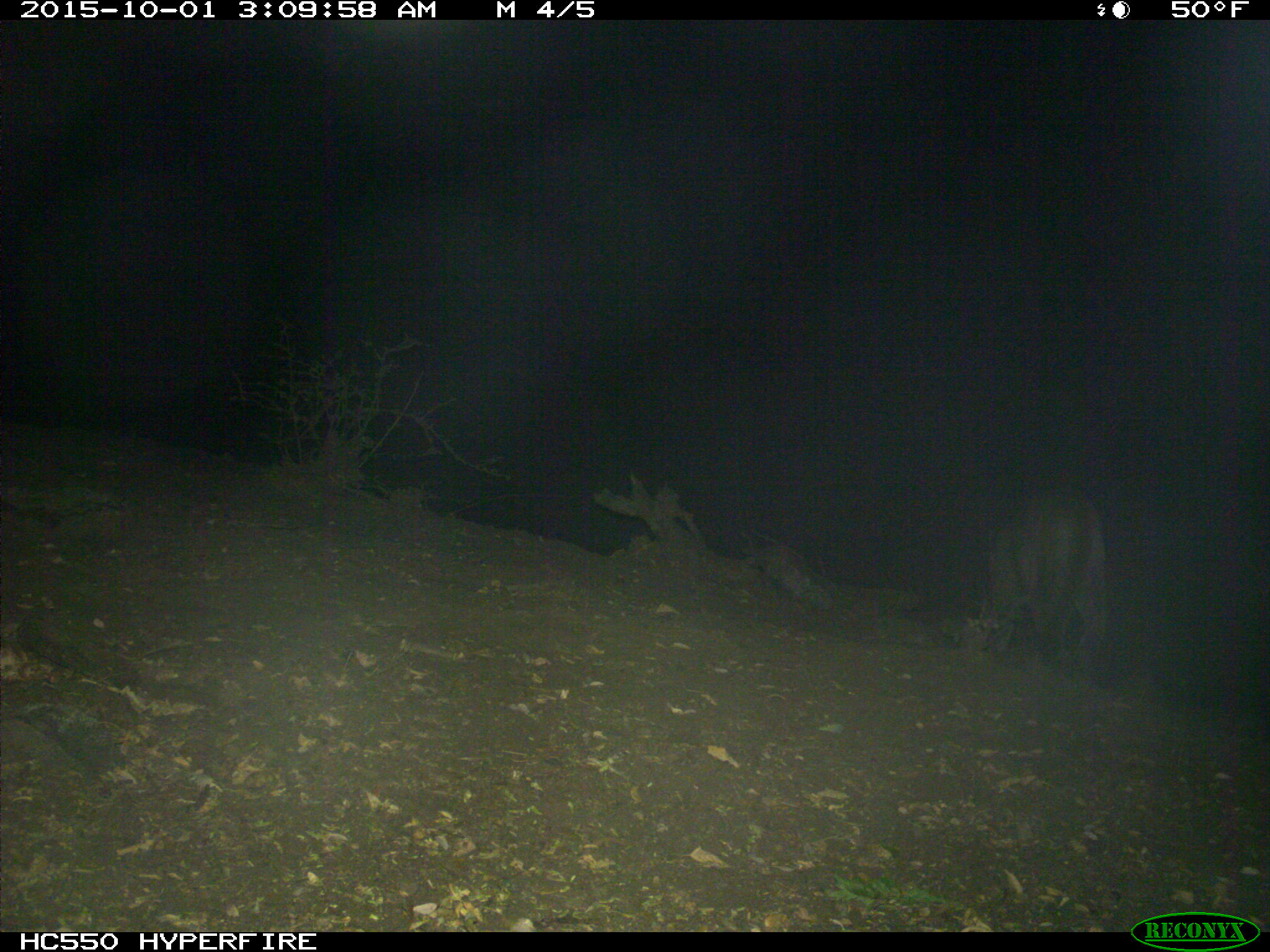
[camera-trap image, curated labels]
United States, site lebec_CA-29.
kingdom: Animalia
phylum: Chordata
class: Mammalia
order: Carnivora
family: Felidae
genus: Puma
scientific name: Puma concolor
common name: mountain lion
Puma concolor (mountain lion).